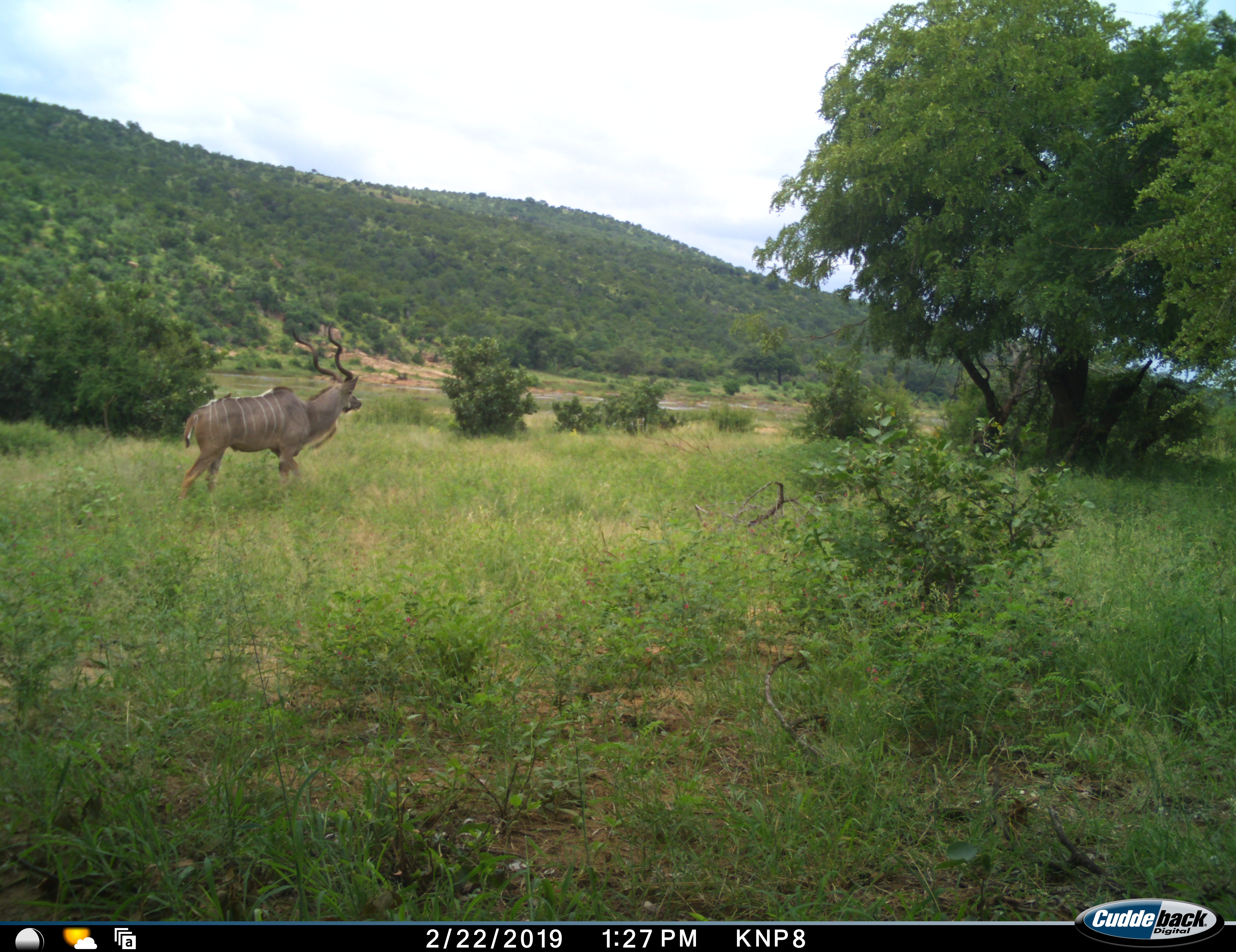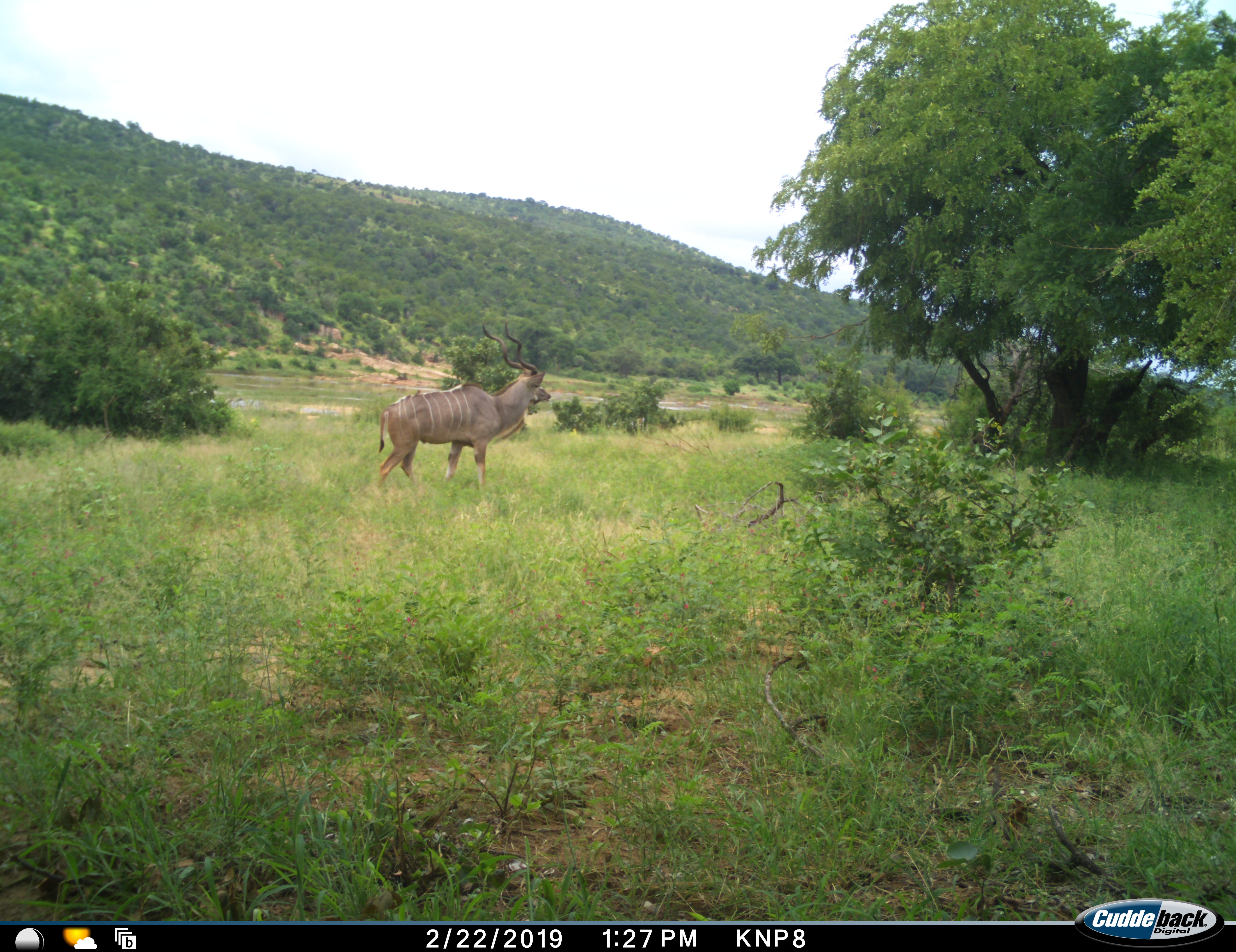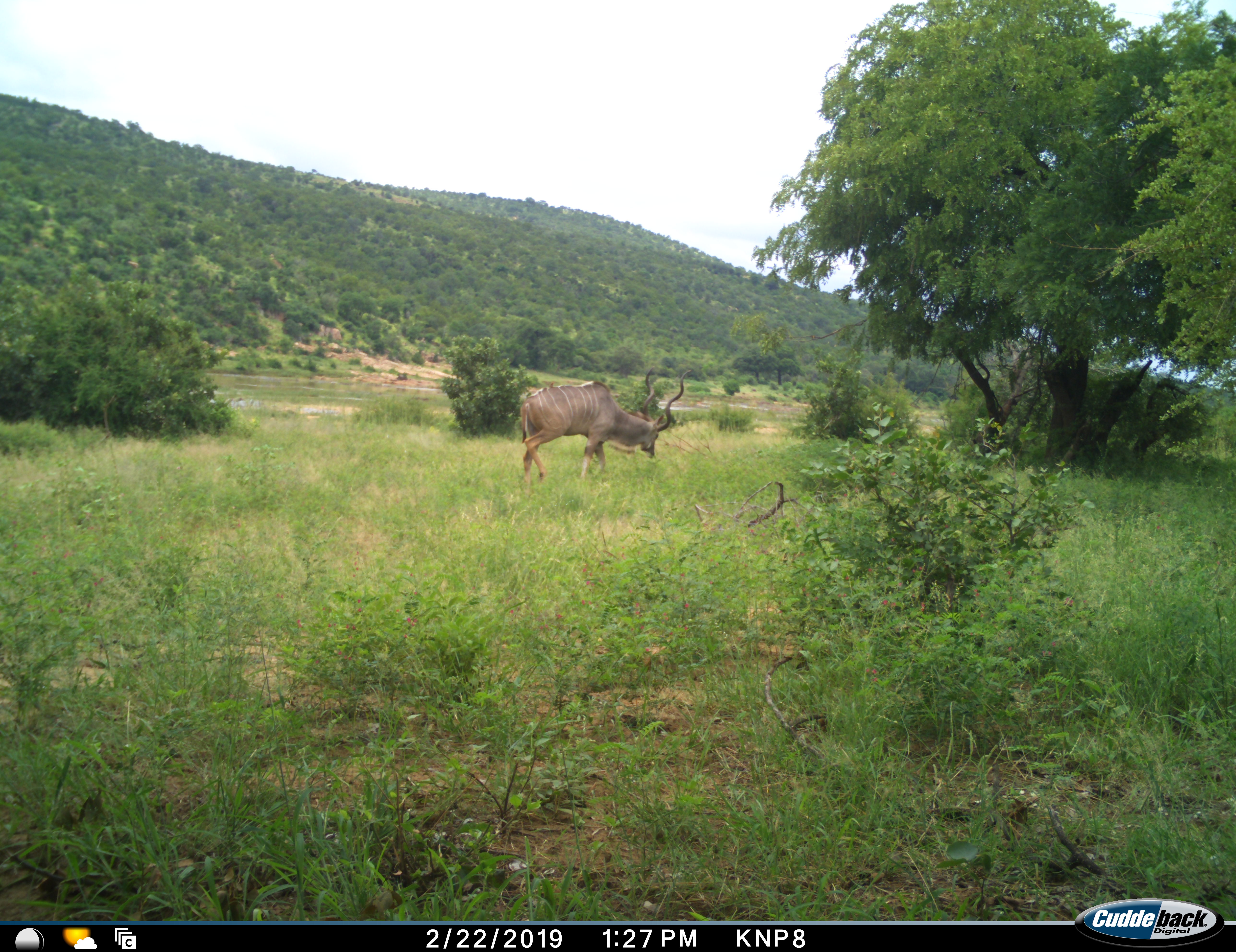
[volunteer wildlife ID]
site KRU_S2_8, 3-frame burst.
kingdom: Animalia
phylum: Chordata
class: Mammalia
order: Artiodactyla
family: Bovidae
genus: Tragelaphus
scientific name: Tragelaphus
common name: kudu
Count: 1.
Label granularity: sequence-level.